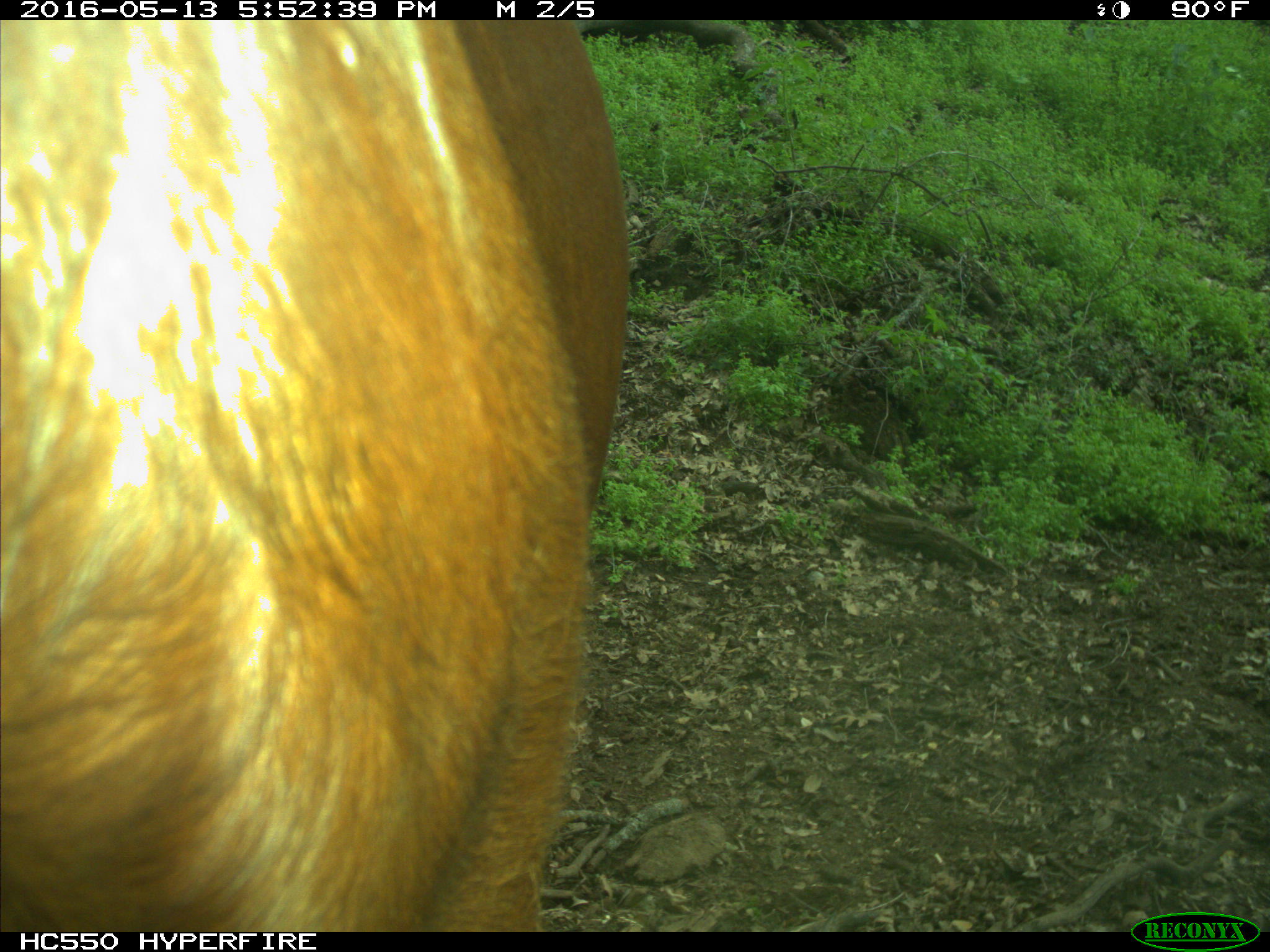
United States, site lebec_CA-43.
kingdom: Animalia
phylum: Chordata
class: Mammalia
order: Artiodactyla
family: Bovidae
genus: Bos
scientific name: Bos taurus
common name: domestic cow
Bos taurus (domestic cow).